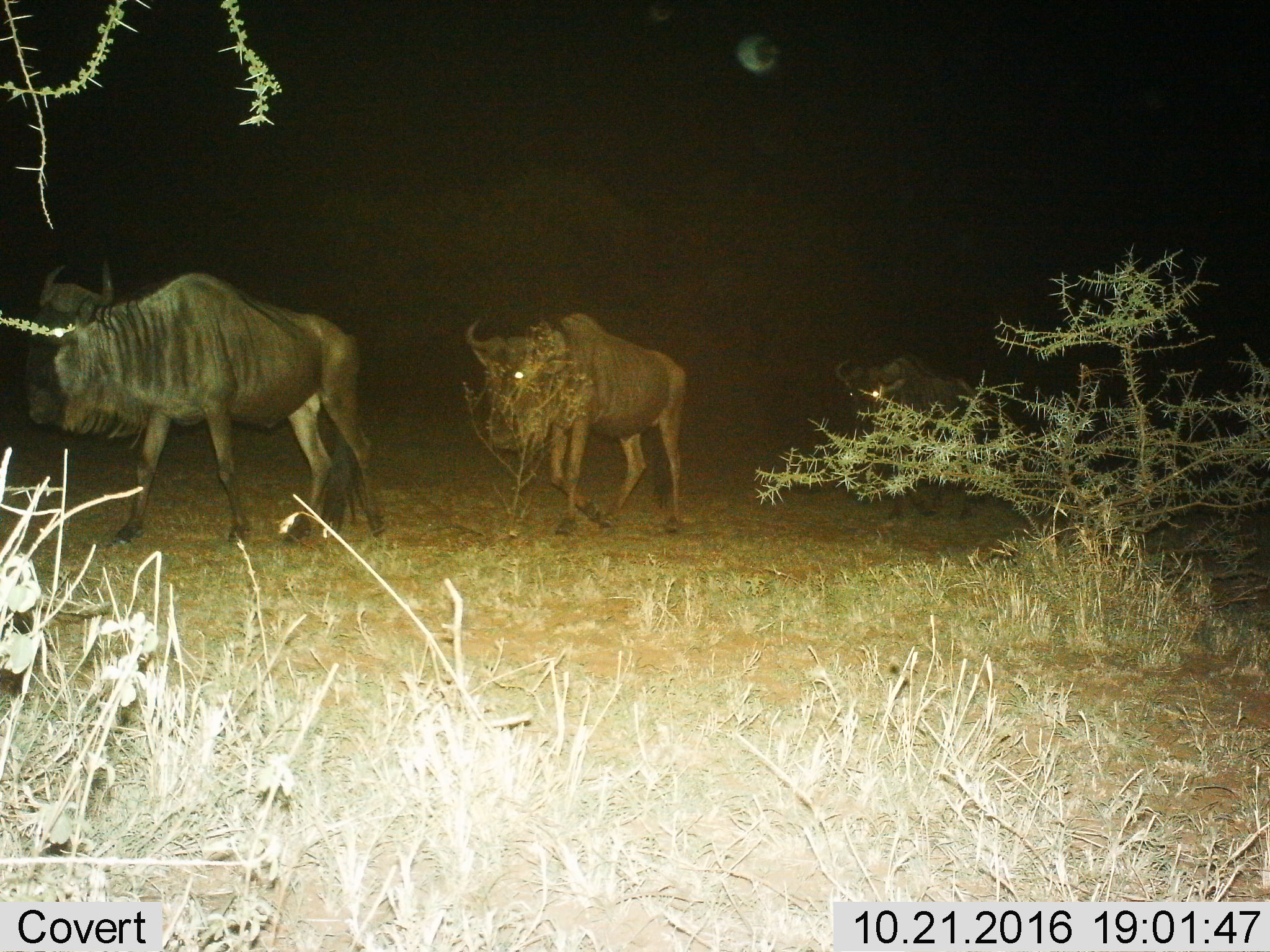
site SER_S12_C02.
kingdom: Animalia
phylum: Chordata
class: Mammalia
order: Artiodactyla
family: Bovidae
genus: Connochaetes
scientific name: Connochaetes taurinus taurinus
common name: blue wildebeest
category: wildebeestblue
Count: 3.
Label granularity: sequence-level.